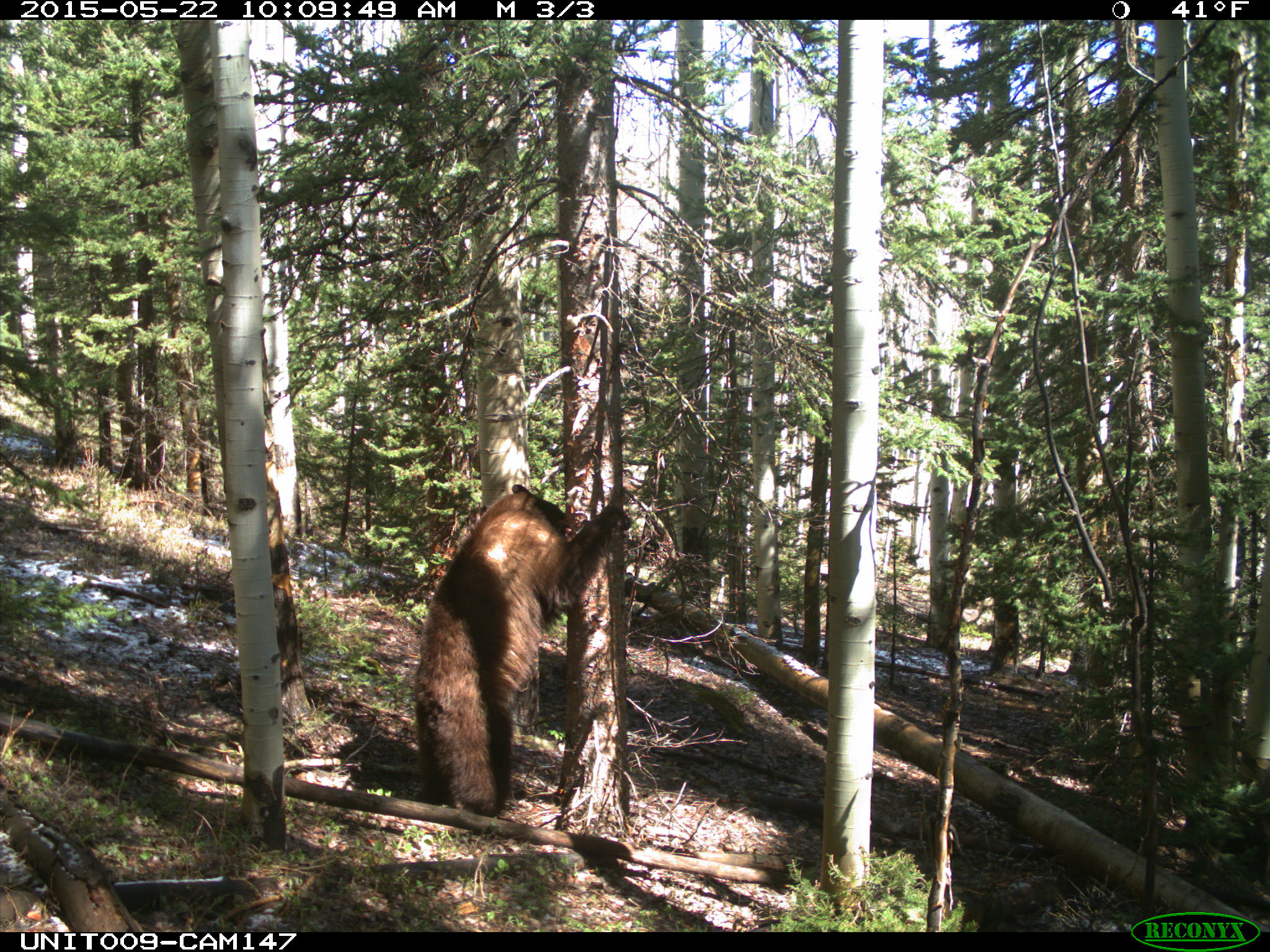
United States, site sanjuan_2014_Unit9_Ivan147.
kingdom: Animalia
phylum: Chordata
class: Mammalia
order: Carnivora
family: Ursidae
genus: Ursus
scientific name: Ursus americanus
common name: american black bear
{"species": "Ursus americanus (american black bear)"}